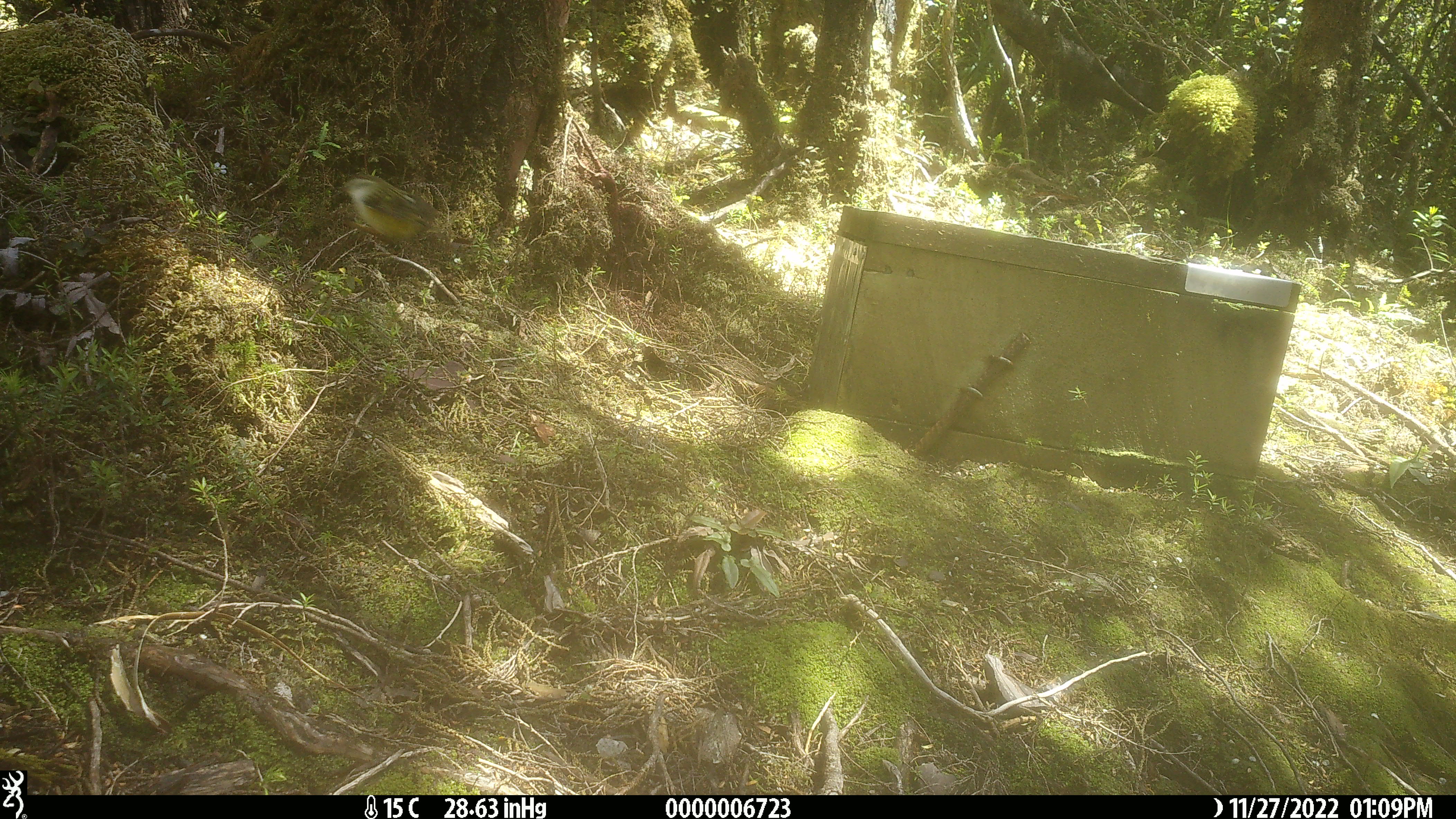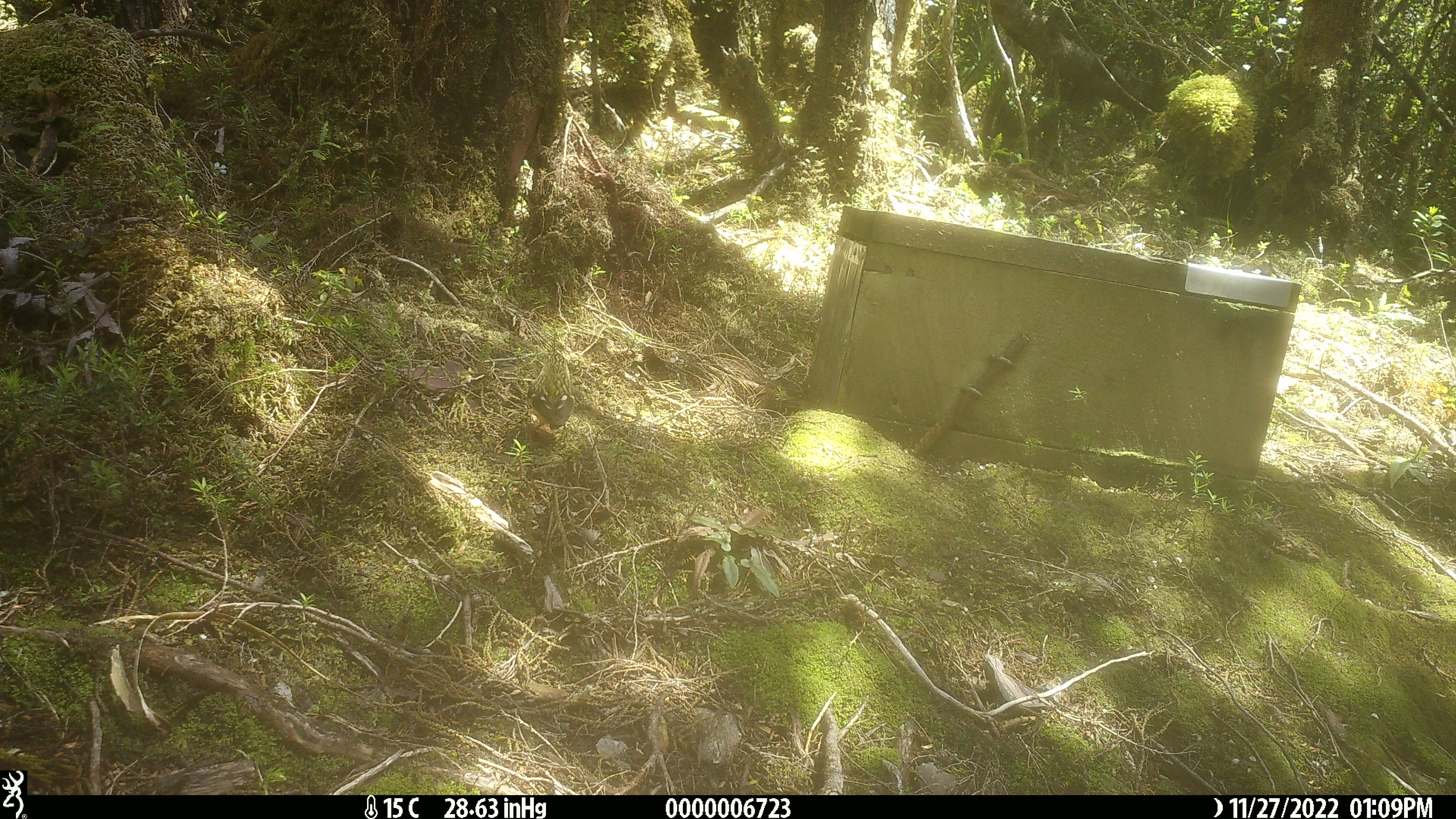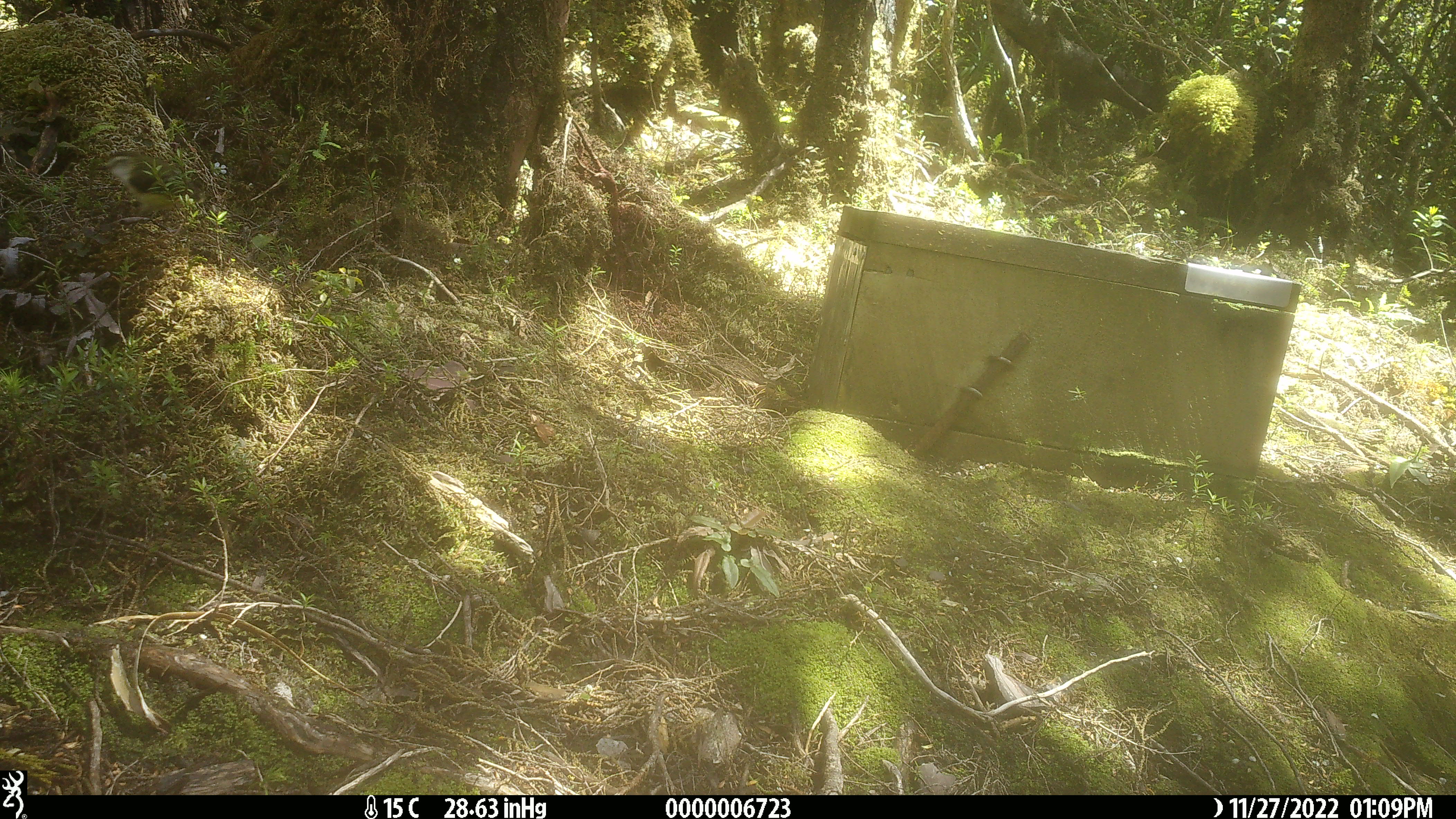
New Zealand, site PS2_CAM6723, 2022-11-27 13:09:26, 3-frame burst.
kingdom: Animalia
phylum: Chordata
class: Aves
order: Passeriformes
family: Acanthisittidae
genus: Acanthisitta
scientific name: Acanthisitta chloris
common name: rifleman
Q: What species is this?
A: Rifleman (Acanthisitta chloris).